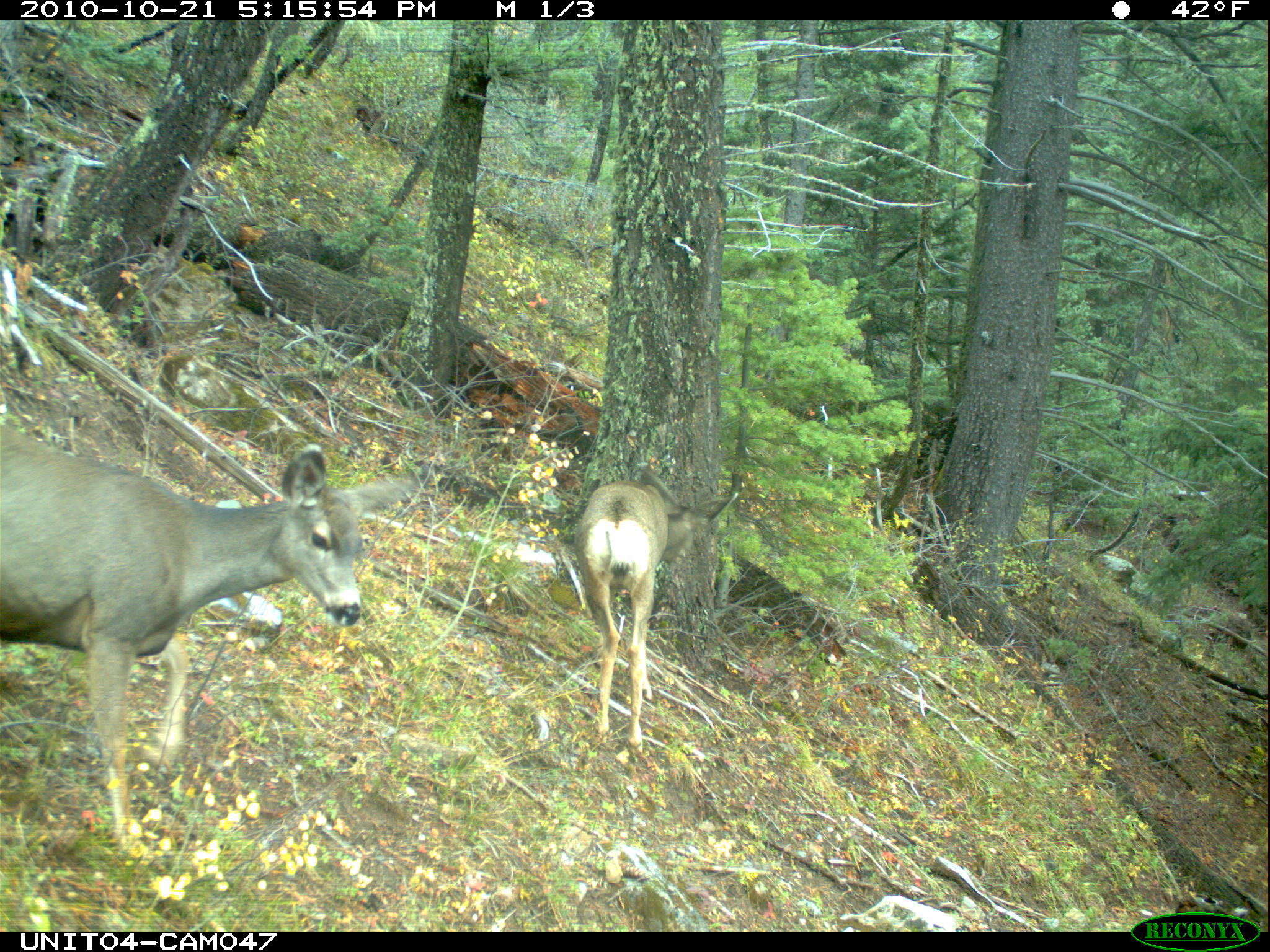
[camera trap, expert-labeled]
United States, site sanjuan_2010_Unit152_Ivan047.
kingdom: Animalia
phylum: Chordata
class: Mammalia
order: Artiodactyla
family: Cervidae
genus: Odocoileus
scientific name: Odocoileus hemionus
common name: mule deer